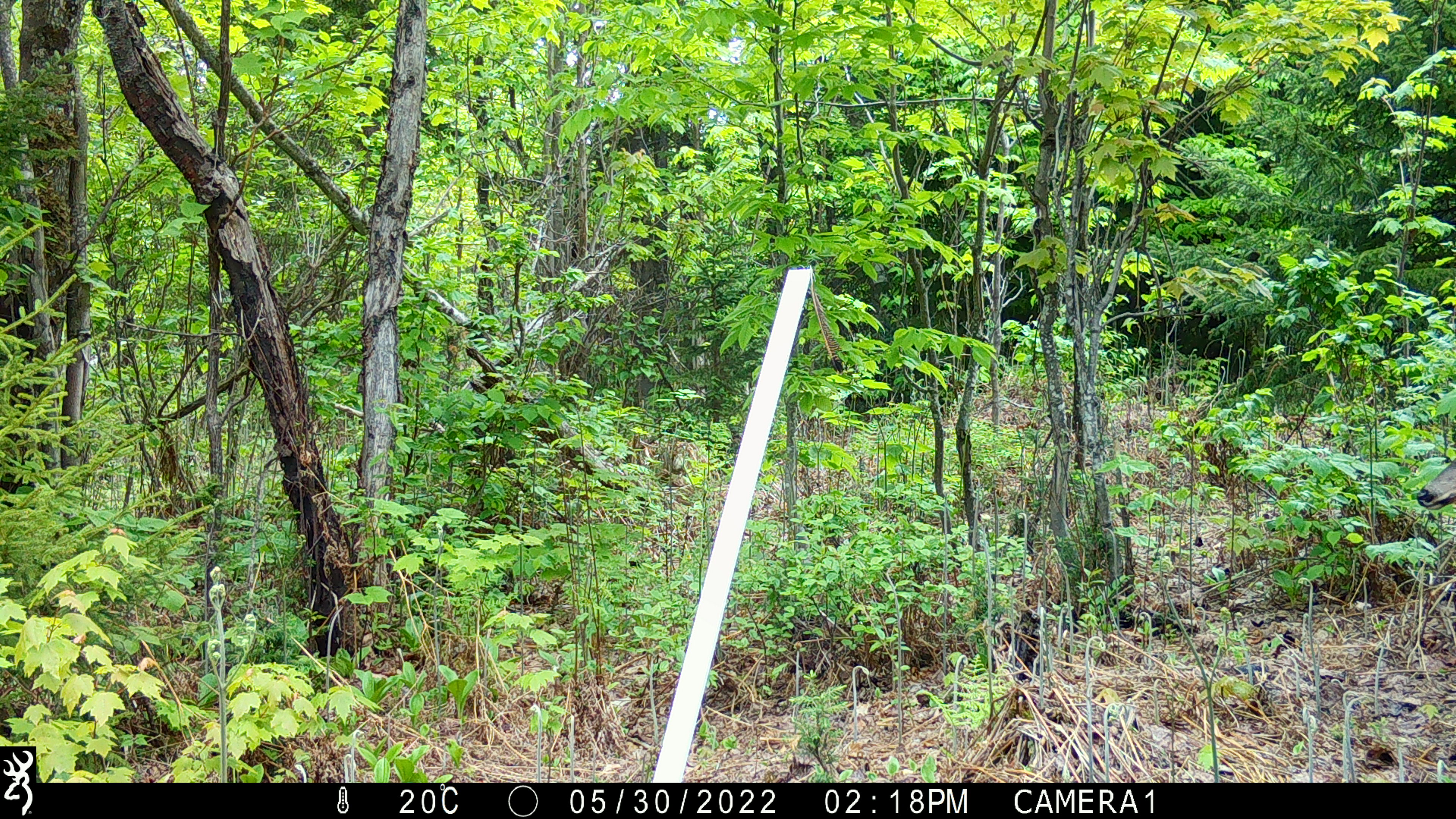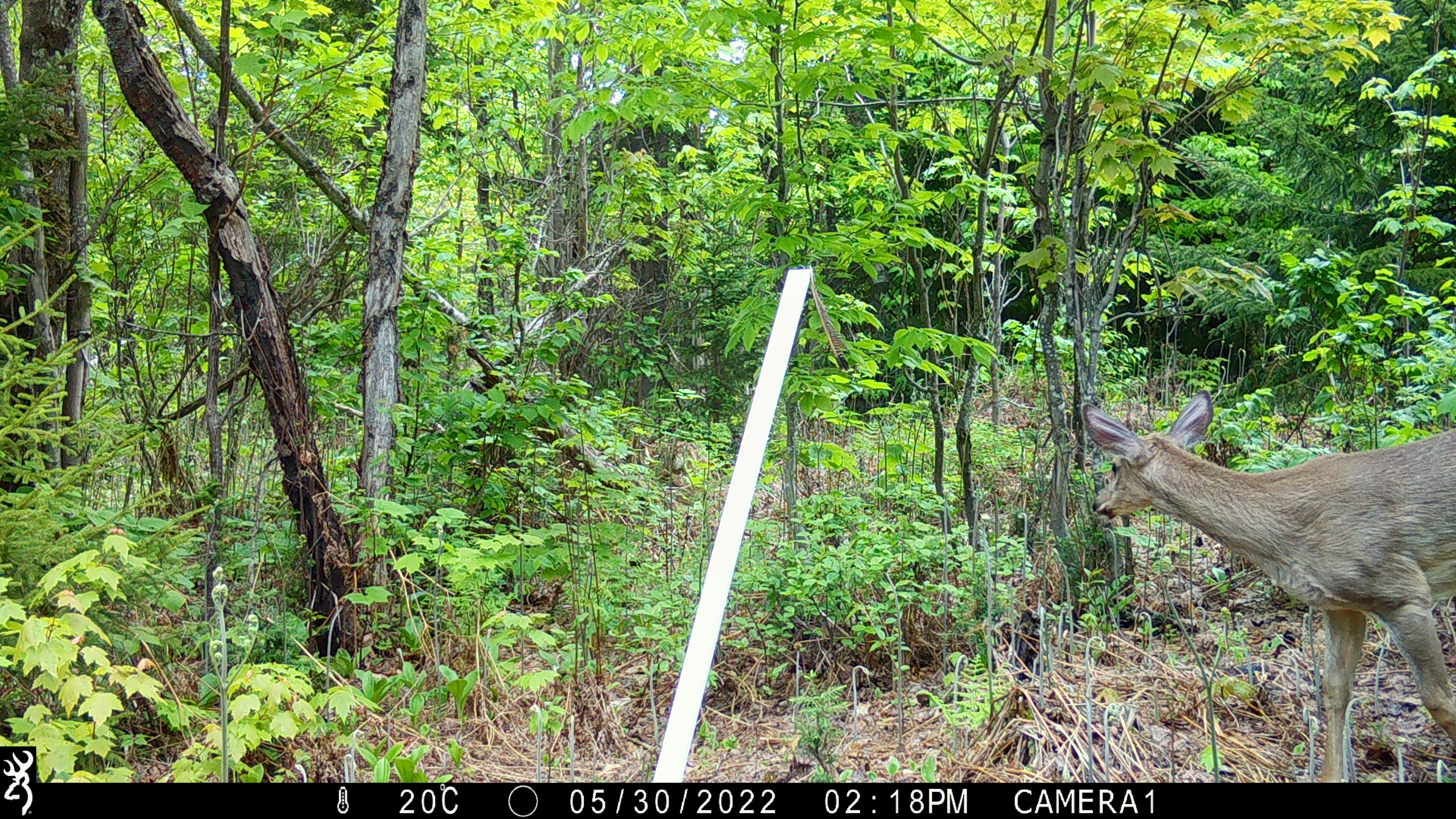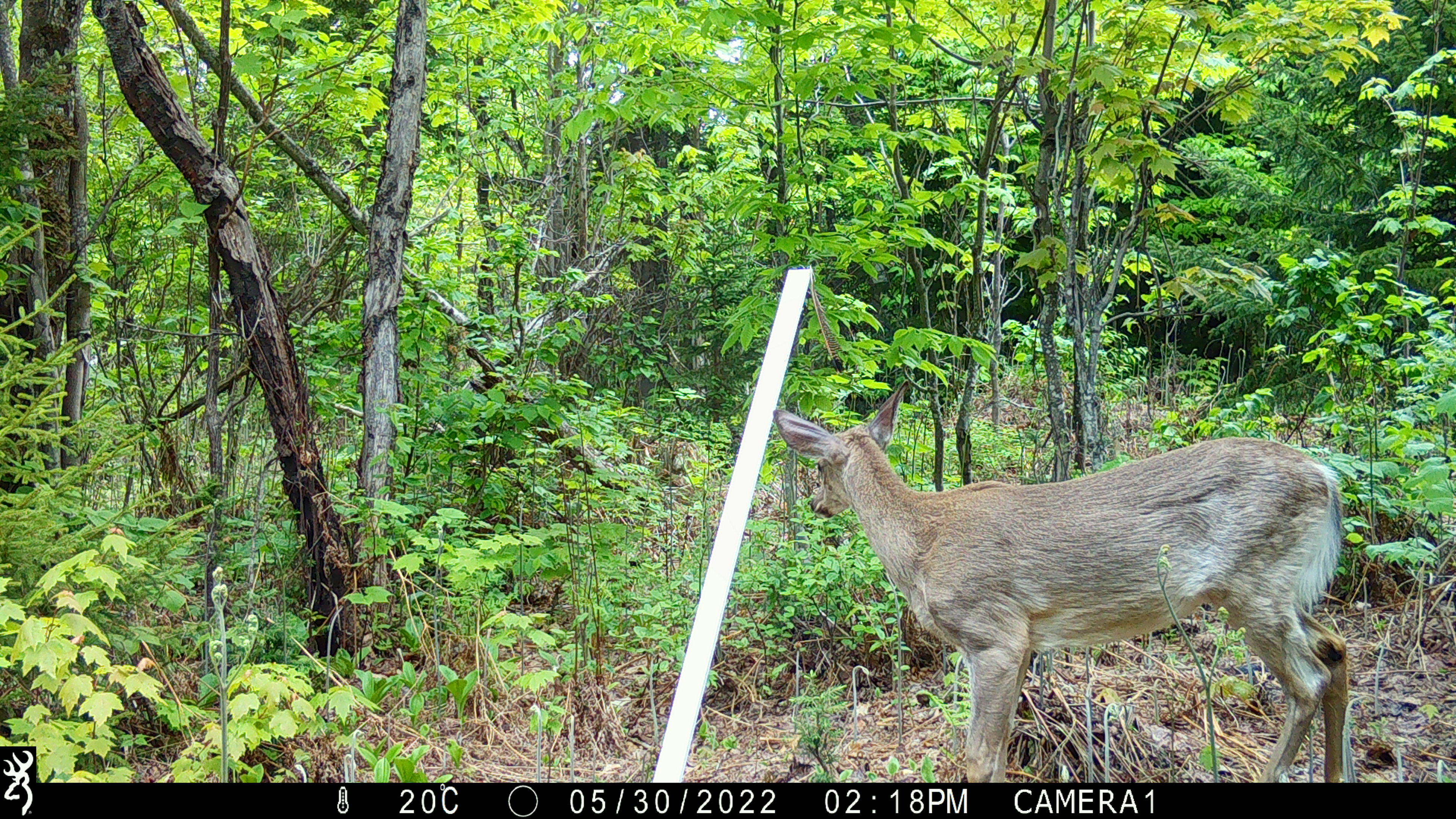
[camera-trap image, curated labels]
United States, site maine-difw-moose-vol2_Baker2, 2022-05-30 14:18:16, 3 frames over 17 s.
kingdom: Animalia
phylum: Chordata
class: Mammalia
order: Artiodactyla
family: Cervidae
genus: Odocoileus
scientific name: Odocoileus virginianus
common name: white-tailed deer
White-tailed deer (Odocoileus virginianus).